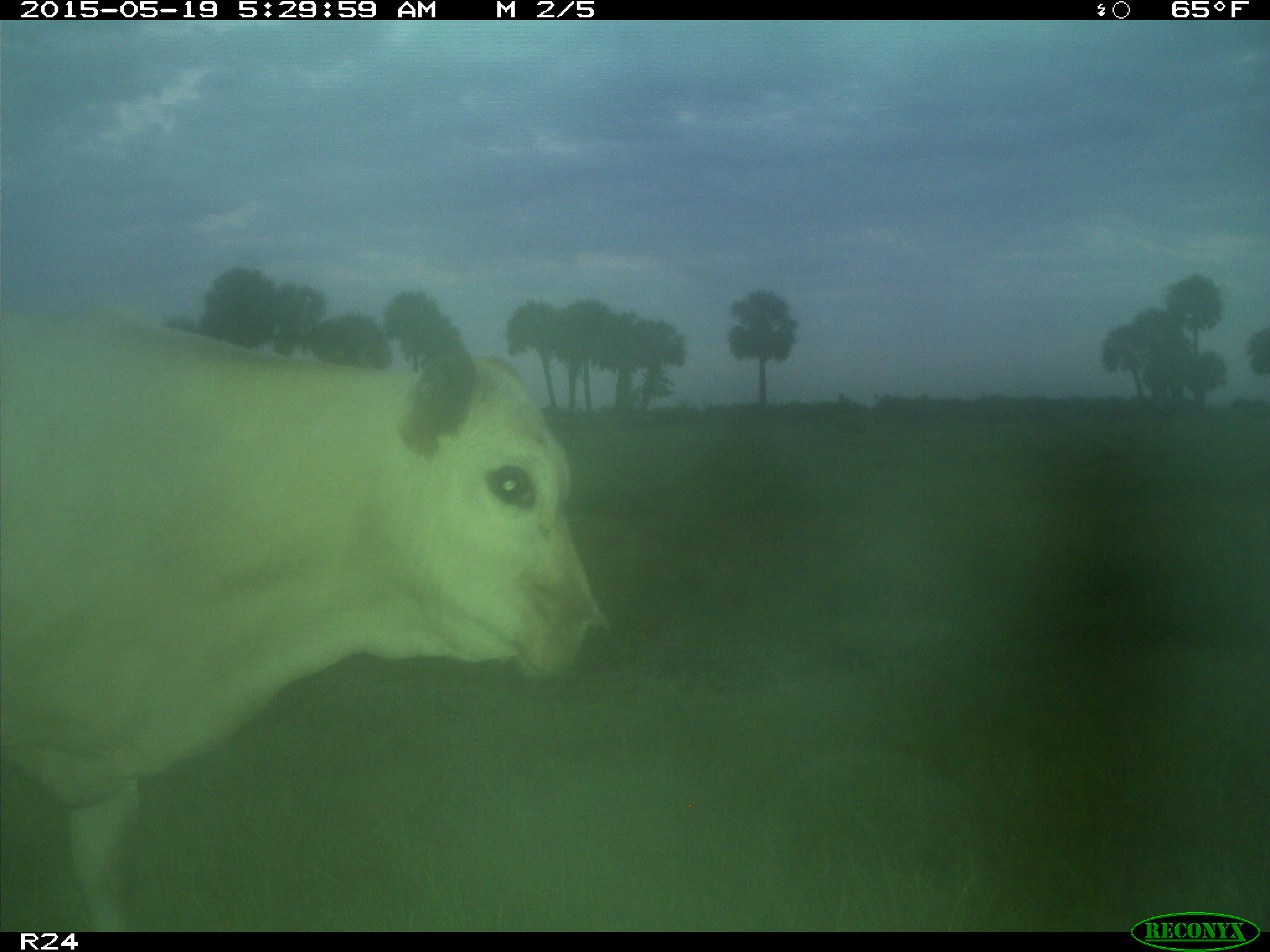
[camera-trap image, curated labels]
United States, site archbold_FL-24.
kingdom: Animalia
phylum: Chordata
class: Mammalia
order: Artiodactyla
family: Bovidae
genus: Bos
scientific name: Bos taurus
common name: domestic cow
Bos taurus (domestic cow).